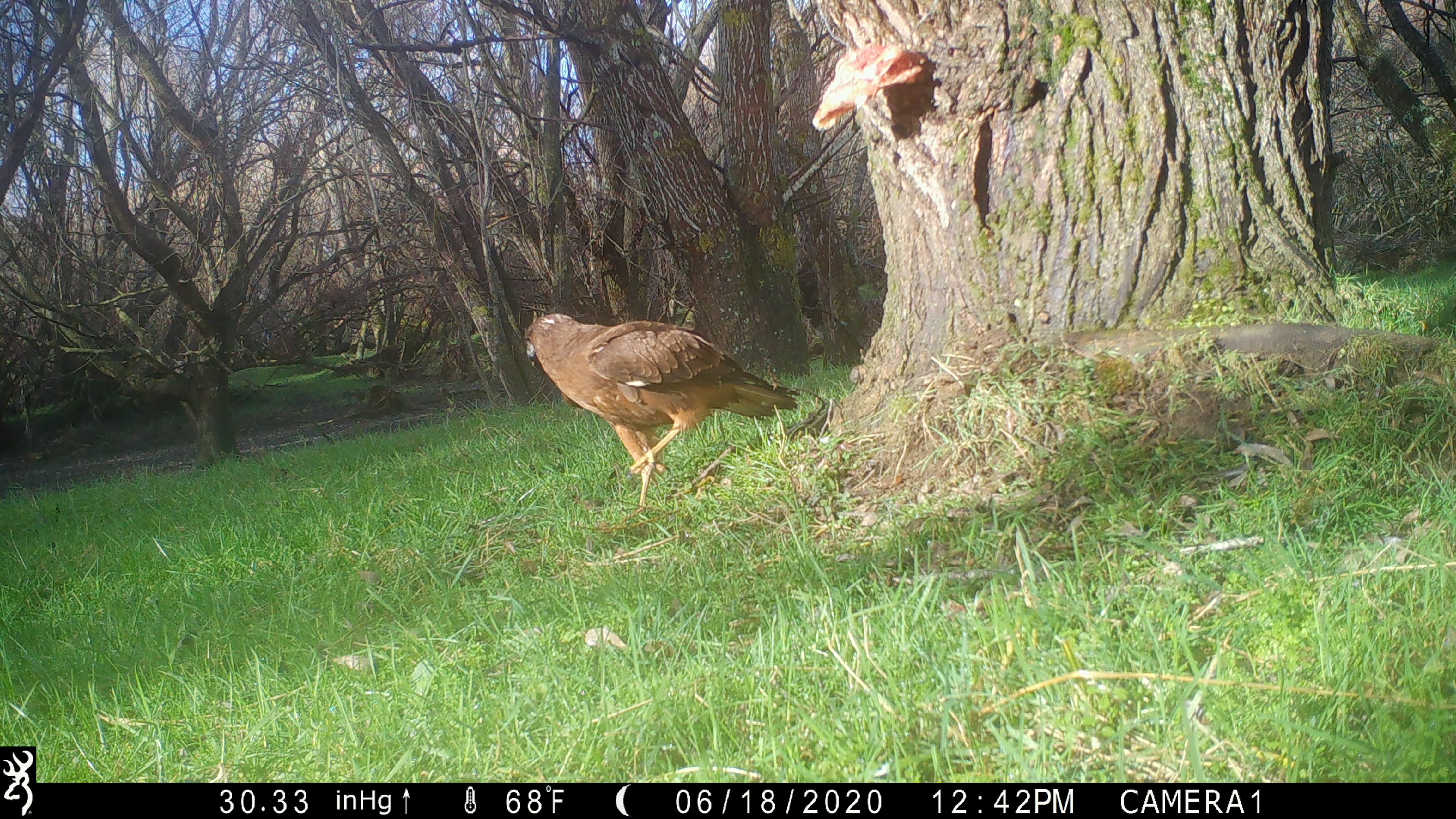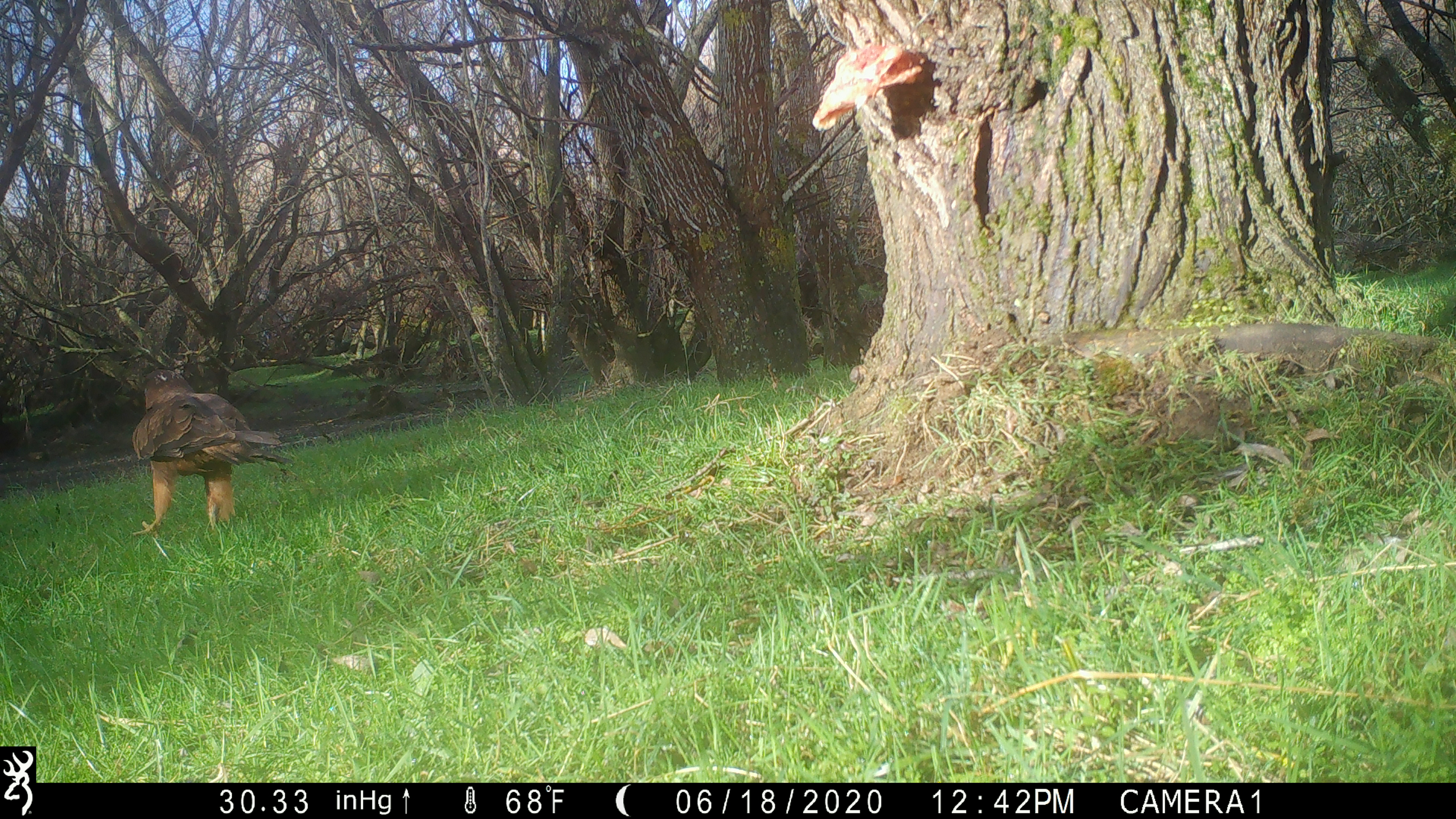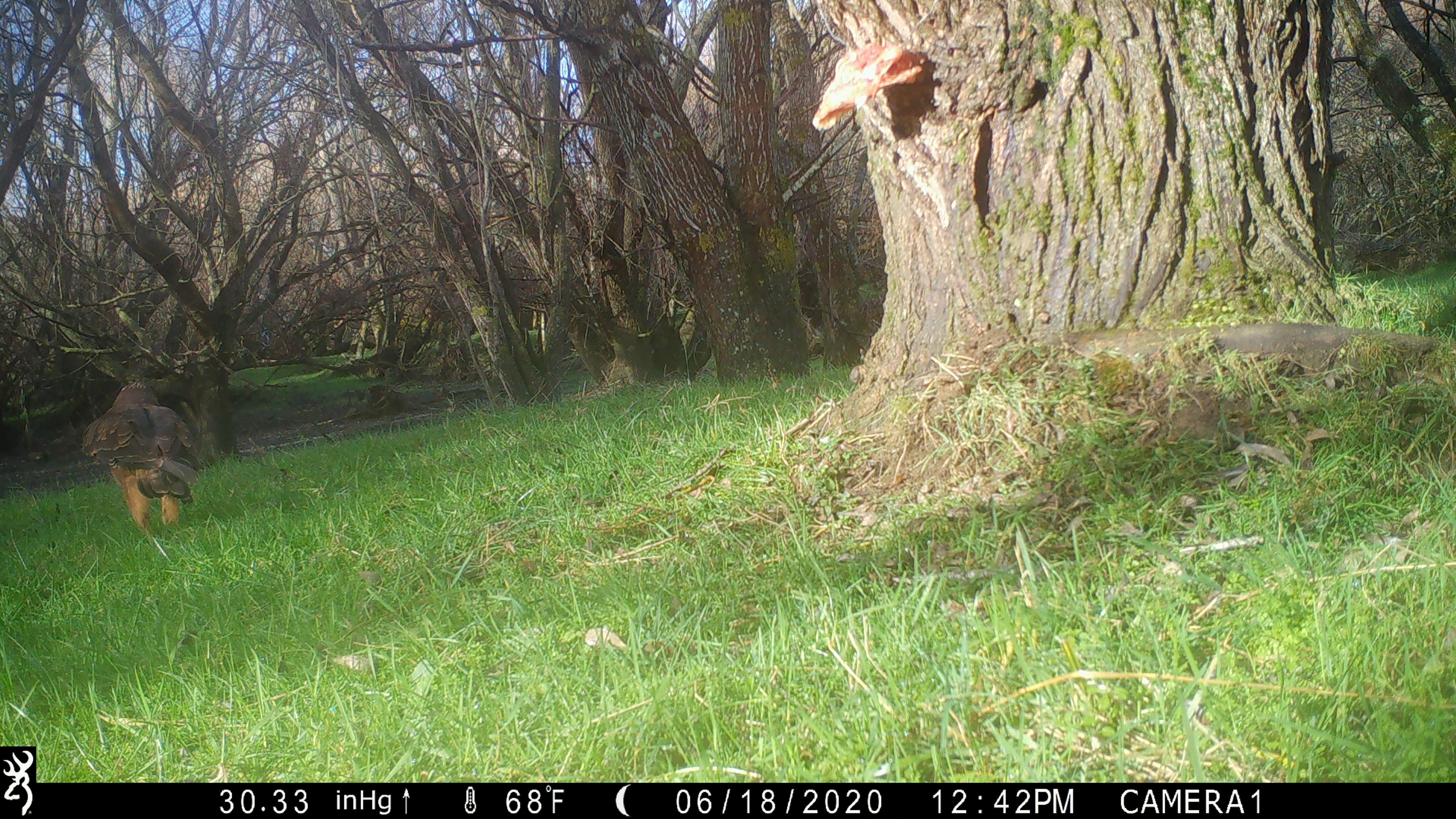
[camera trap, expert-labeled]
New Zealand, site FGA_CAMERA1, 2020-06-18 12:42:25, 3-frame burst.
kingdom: Animalia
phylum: Chordata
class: Aves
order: Accipitriformes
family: Accipitridae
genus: Circus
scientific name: Circus approximans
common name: swamp harrier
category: harrier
Harrier (swamp harrier) (Circus approximans).